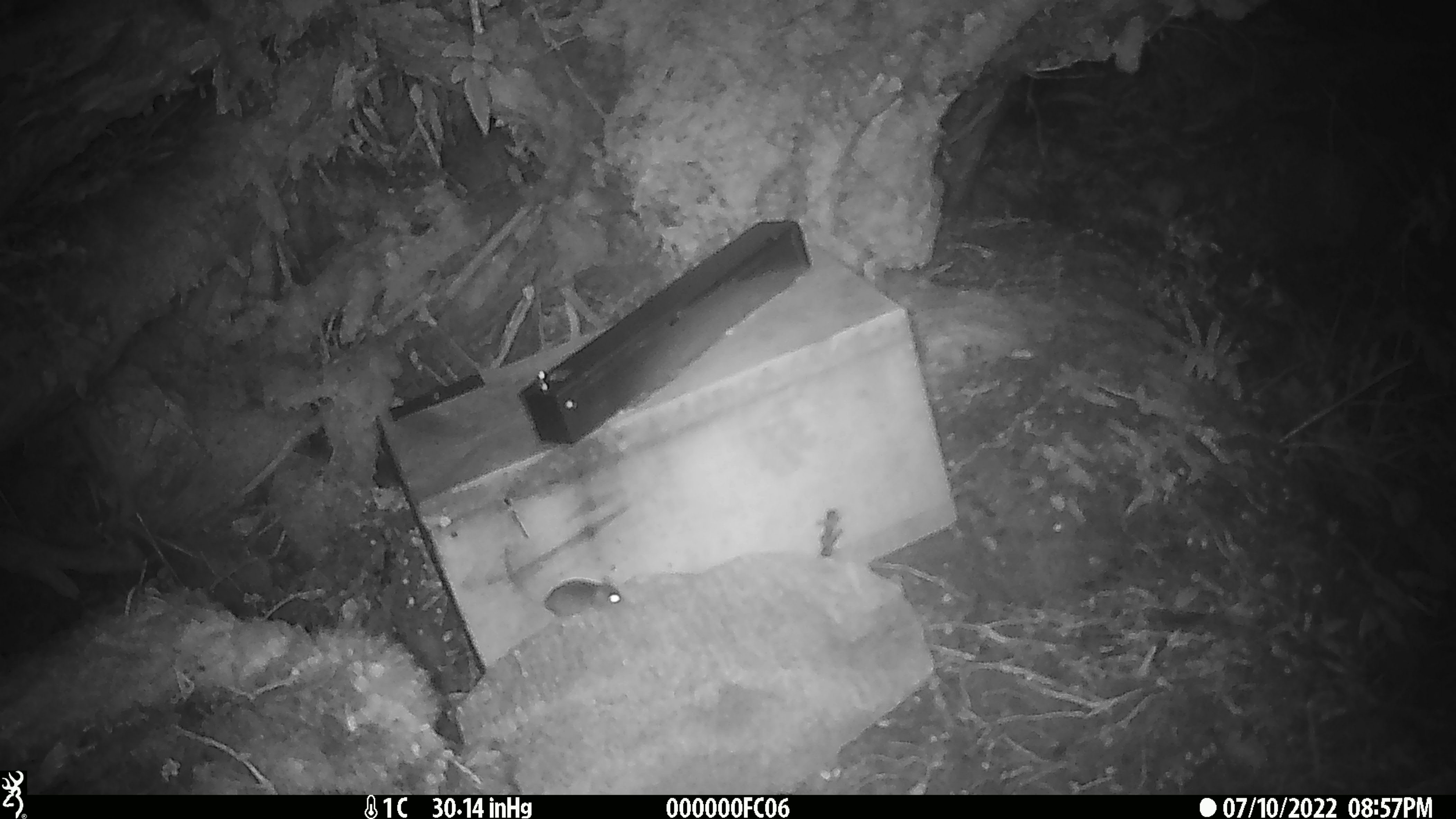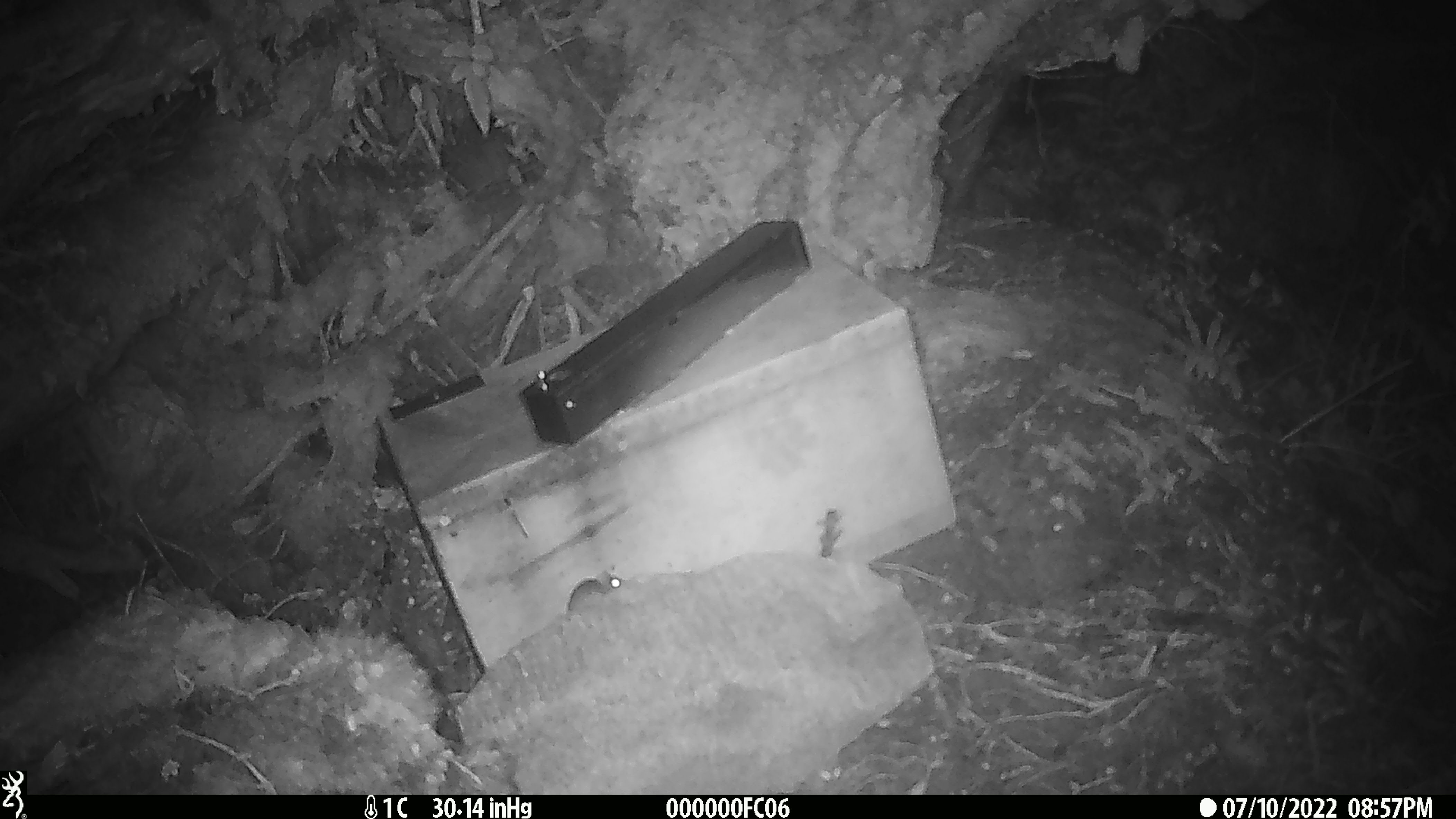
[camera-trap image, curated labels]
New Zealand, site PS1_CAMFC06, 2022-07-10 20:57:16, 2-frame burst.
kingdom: Animalia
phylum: Chordata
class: Mammalia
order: Rodentia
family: Muridae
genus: Mus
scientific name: Mus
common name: mouse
Mouse (Mus).